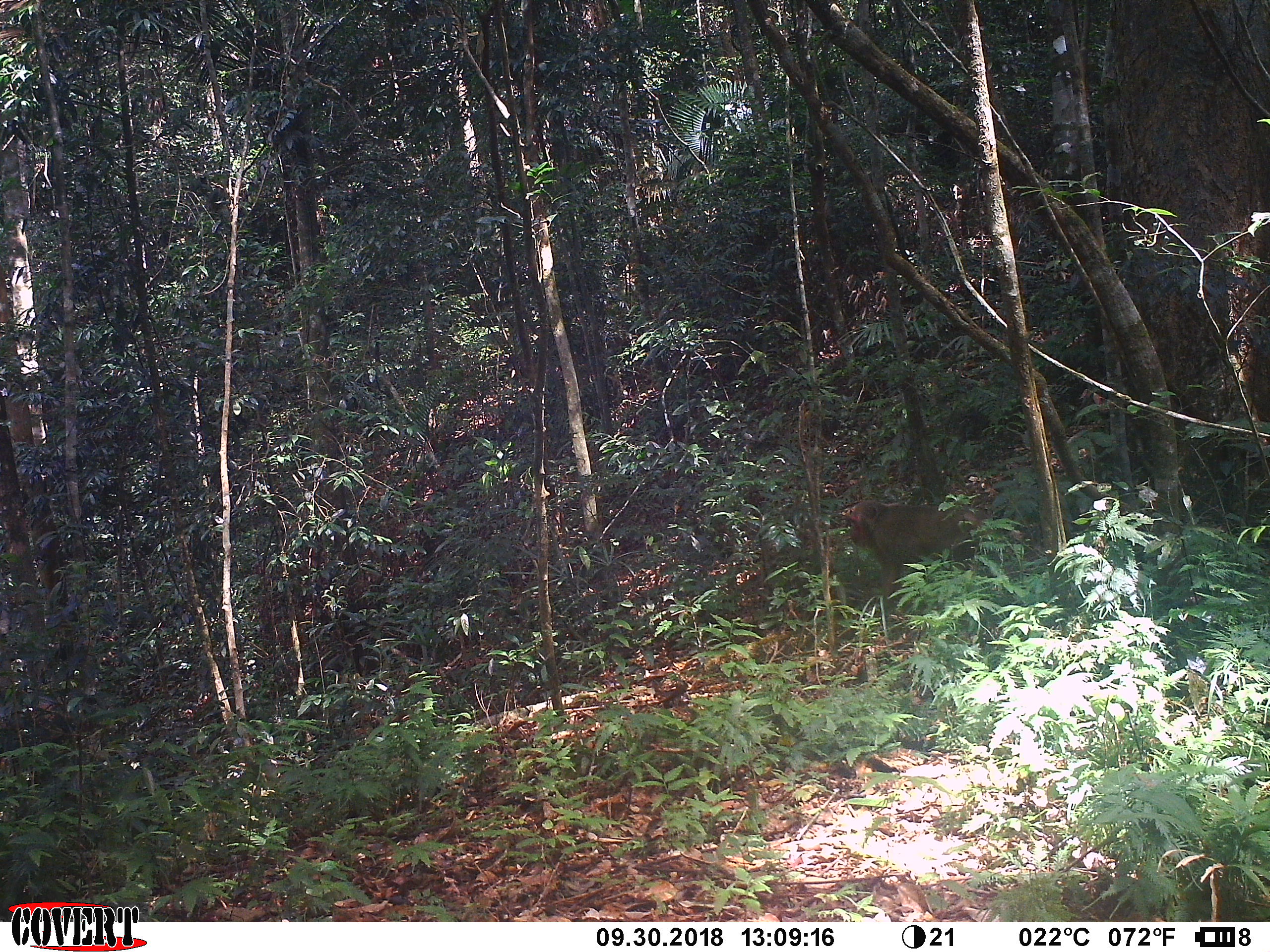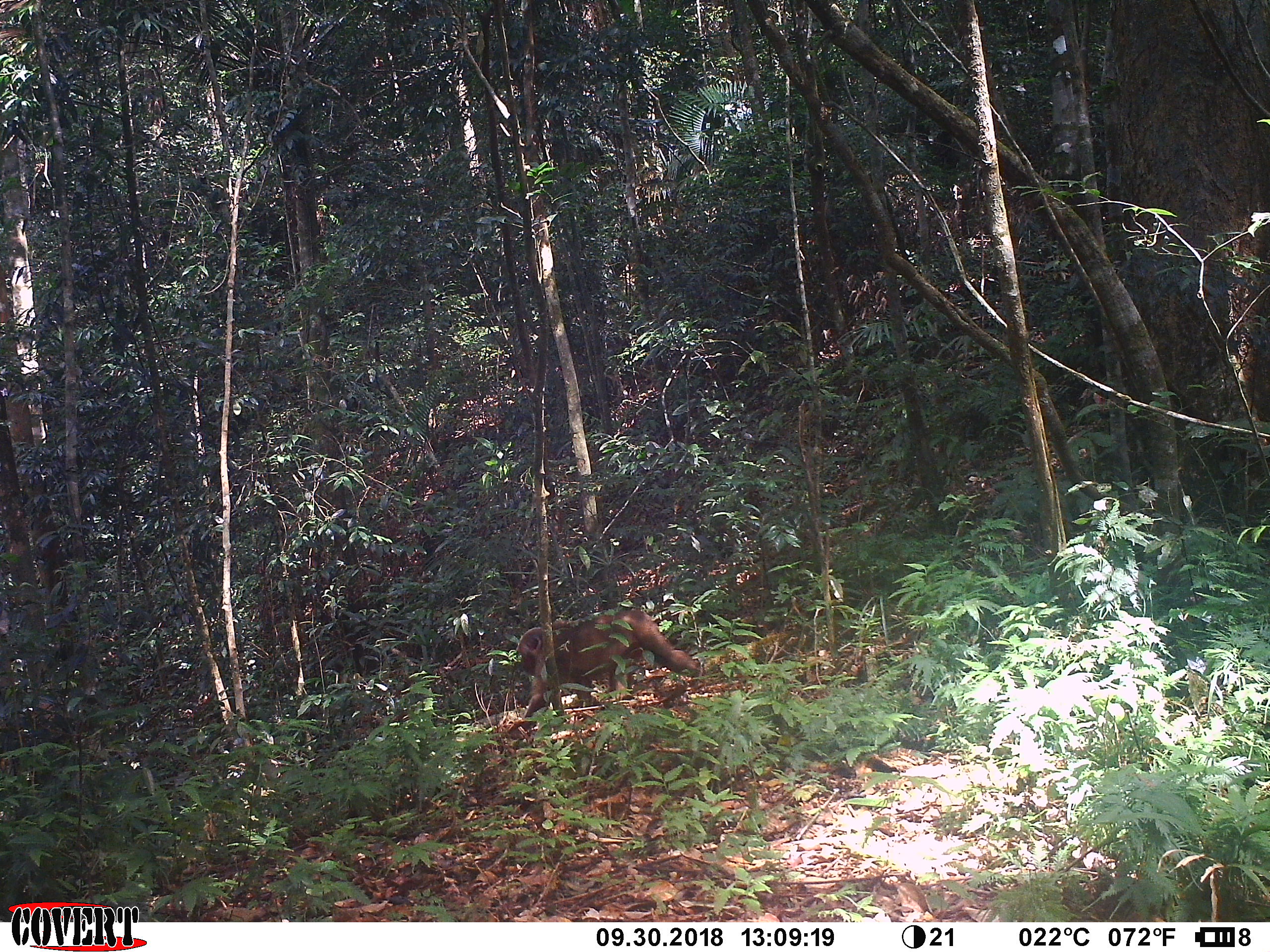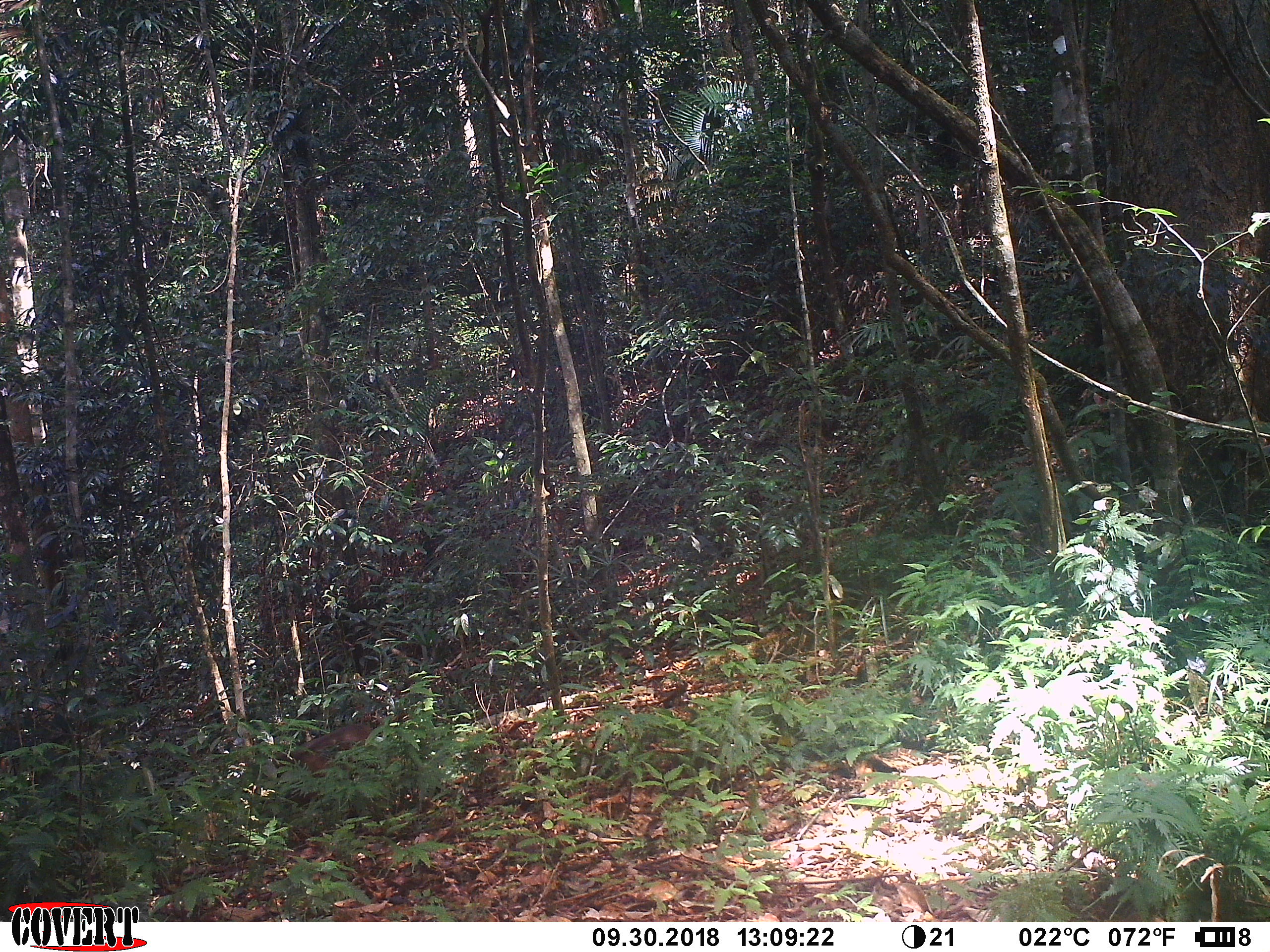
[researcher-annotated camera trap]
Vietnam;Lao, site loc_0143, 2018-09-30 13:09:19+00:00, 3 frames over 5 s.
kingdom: Animalia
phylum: Chordata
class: Mammalia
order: Primates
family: Cercopithecidae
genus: Macaca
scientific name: Macaca nemestrina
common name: pig-tailed macaque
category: pig tailed macaque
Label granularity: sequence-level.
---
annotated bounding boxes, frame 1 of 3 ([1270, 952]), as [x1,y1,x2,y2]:
pig tailed macaque: [844,499,1004,607]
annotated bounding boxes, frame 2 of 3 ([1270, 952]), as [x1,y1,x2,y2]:
pig tailed macaque: [515,607,704,718]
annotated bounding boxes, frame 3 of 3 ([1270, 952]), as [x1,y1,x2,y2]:
pig tailed macaque: [262,718,385,817]